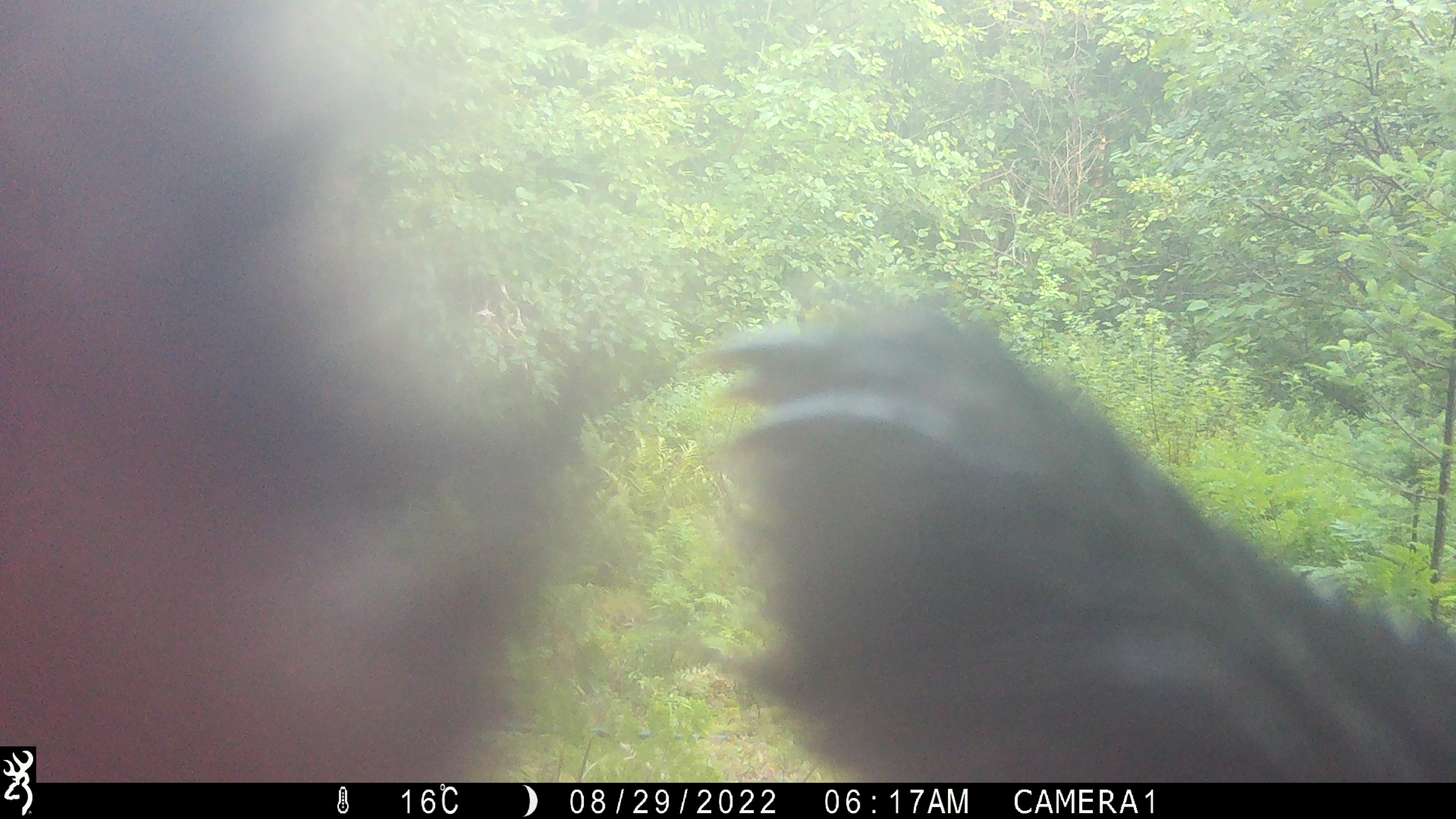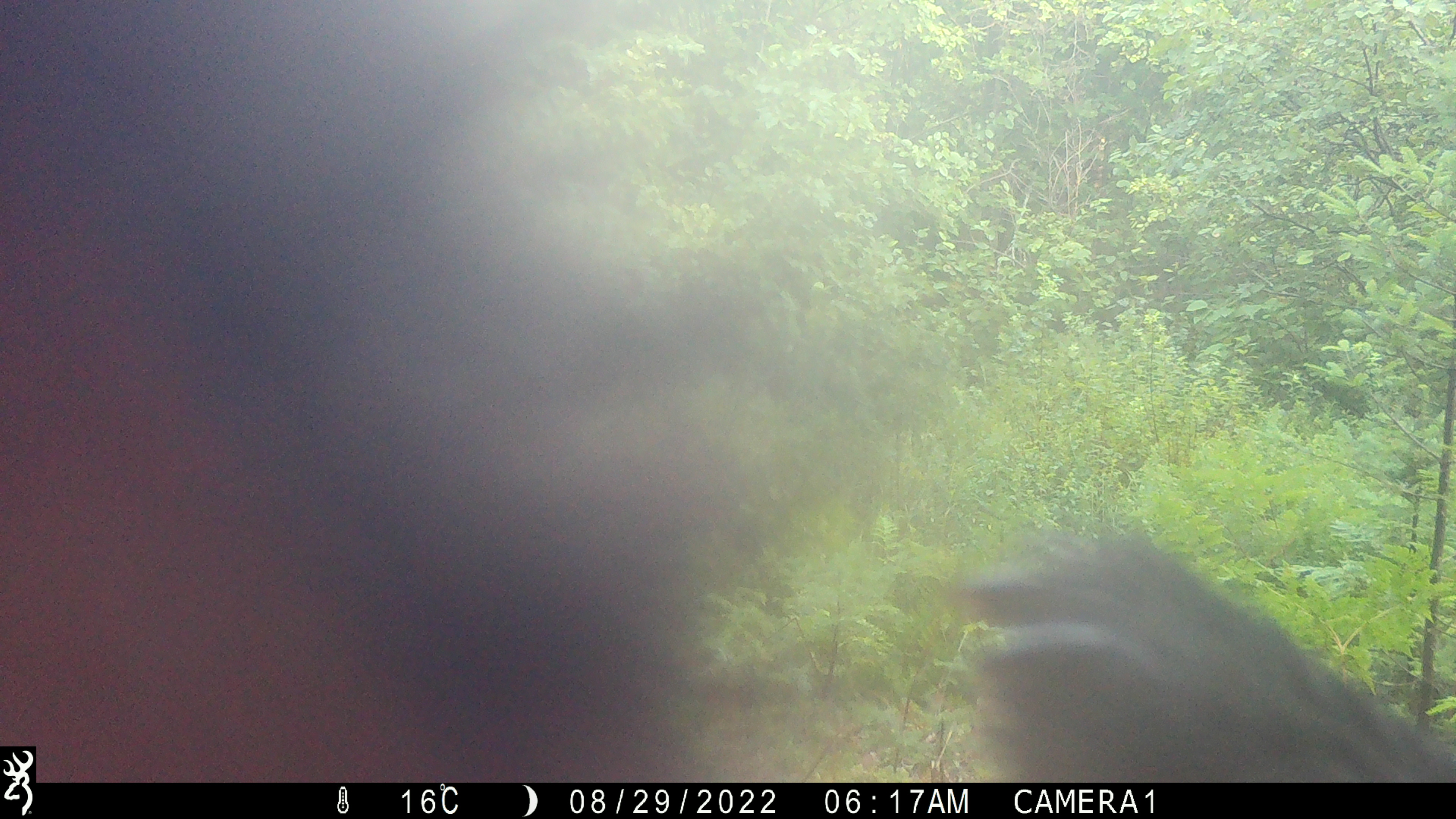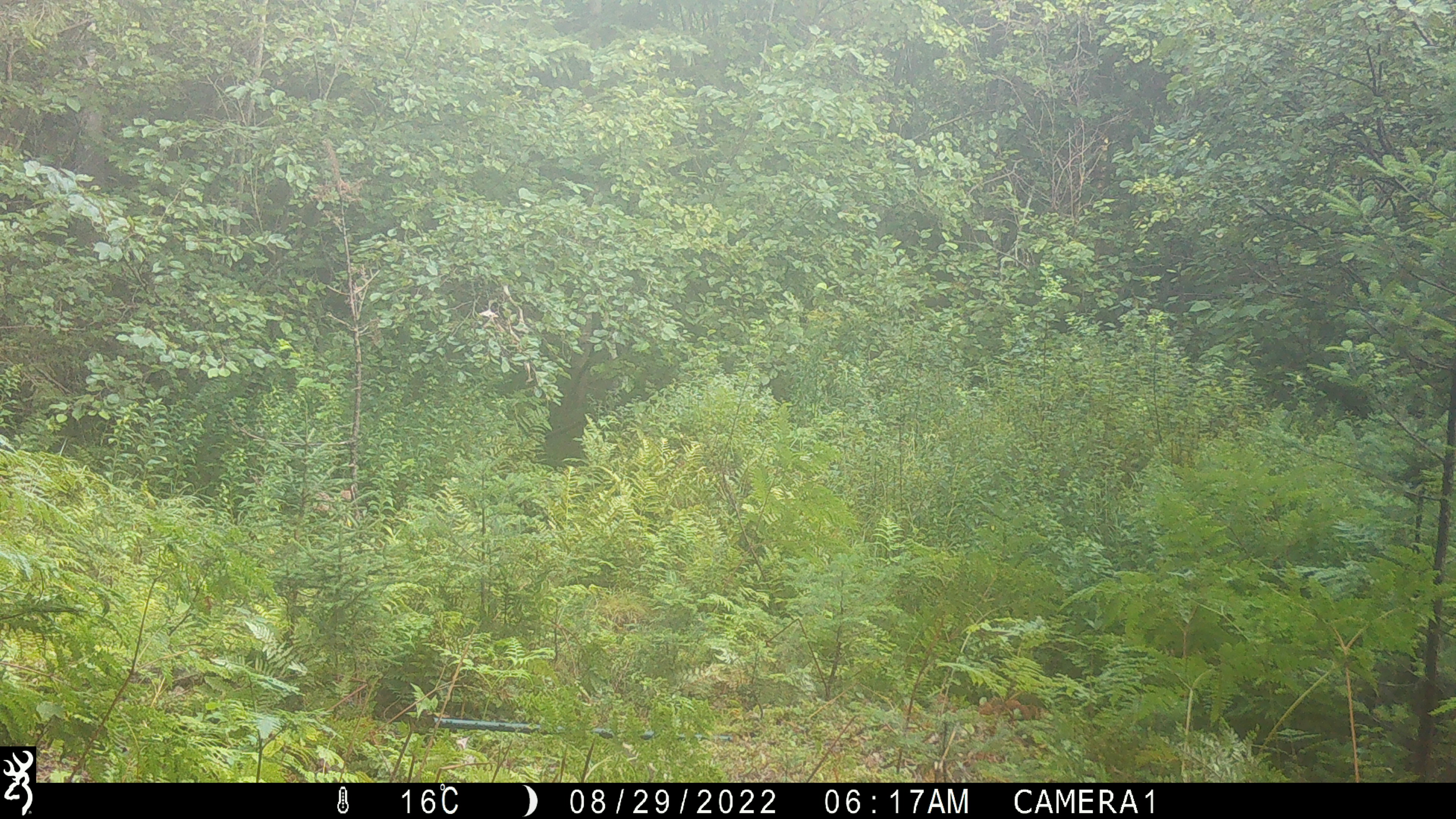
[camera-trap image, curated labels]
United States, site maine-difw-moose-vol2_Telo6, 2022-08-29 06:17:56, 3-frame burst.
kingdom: Animalia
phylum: Chordata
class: Mammalia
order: Carnivora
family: Ursidae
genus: Ursus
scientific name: Ursus americanus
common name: black bear